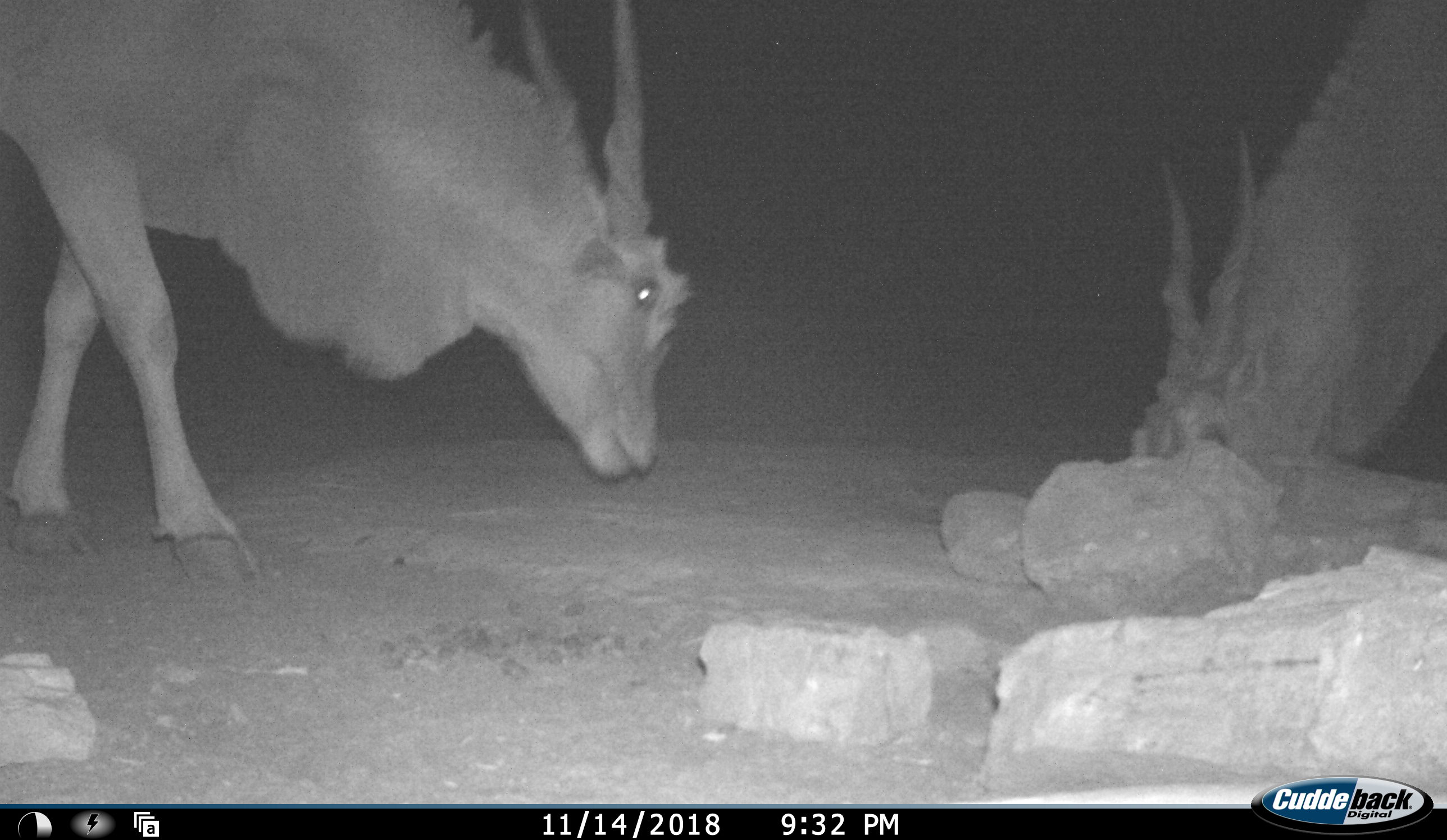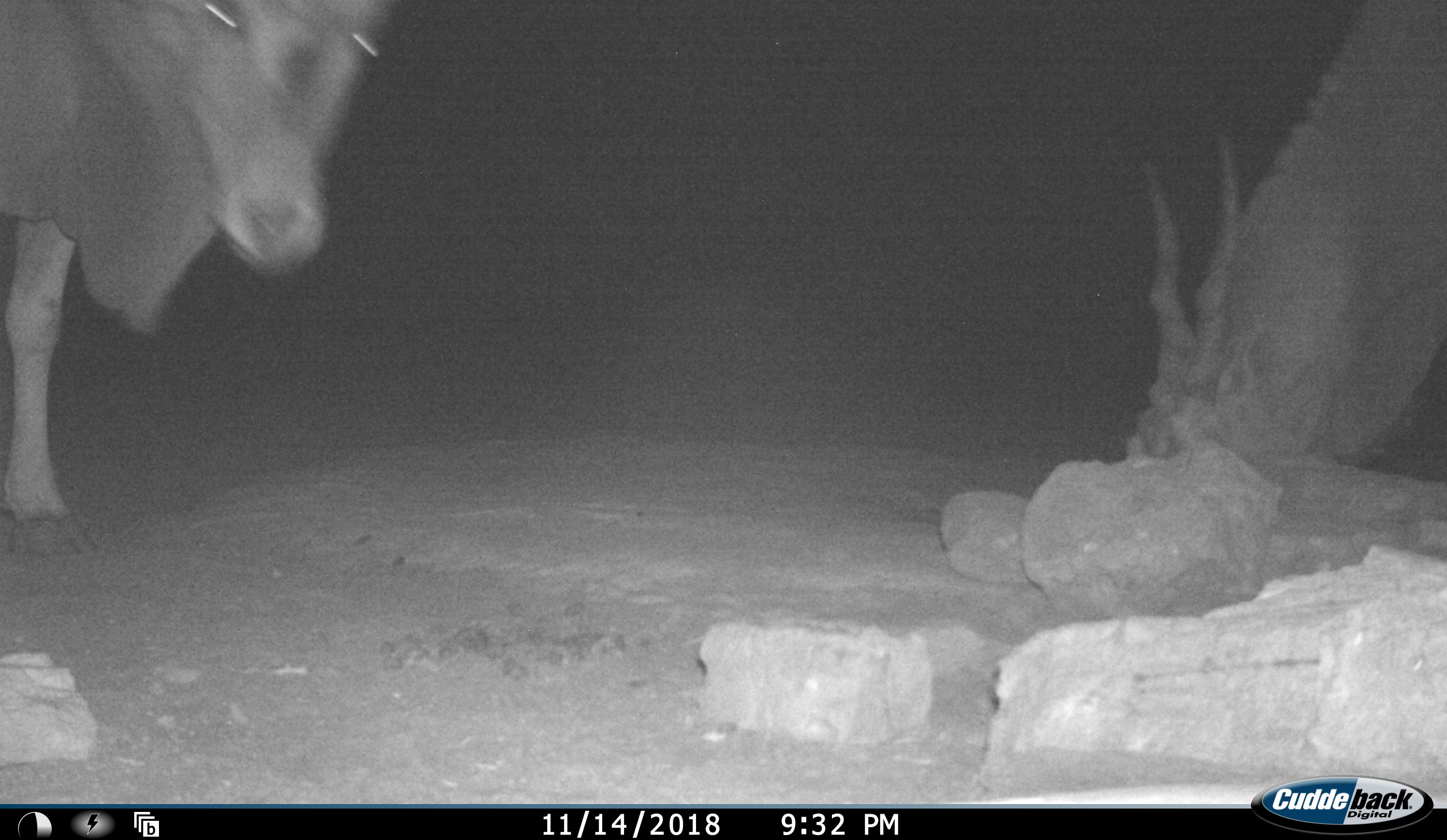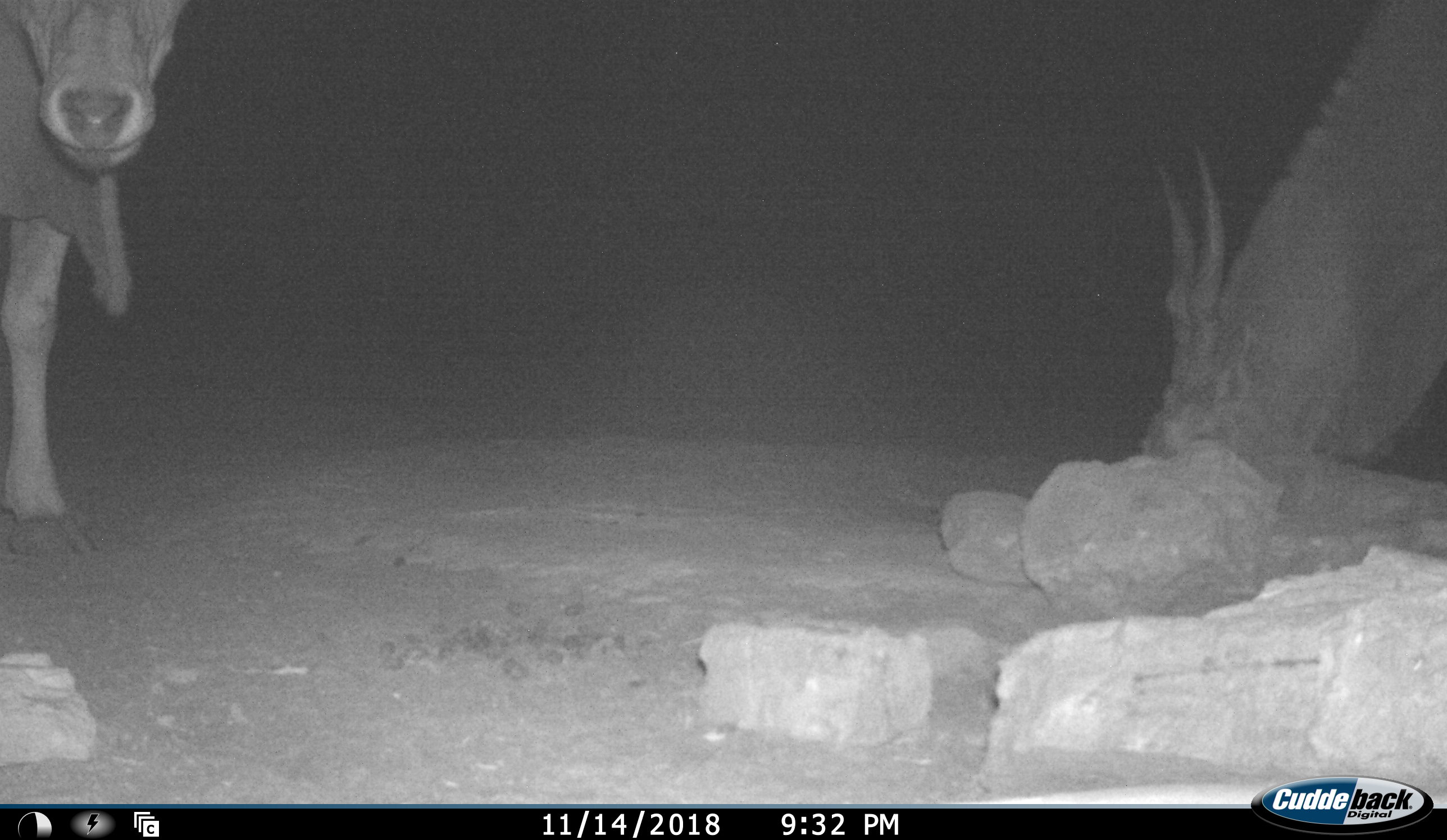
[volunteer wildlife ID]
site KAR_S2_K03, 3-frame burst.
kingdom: Animalia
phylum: Chordata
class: Mammalia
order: Artiodactyla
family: Bovidae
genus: Tragelaphus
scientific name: Tragelaphus oryx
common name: eland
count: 2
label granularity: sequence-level